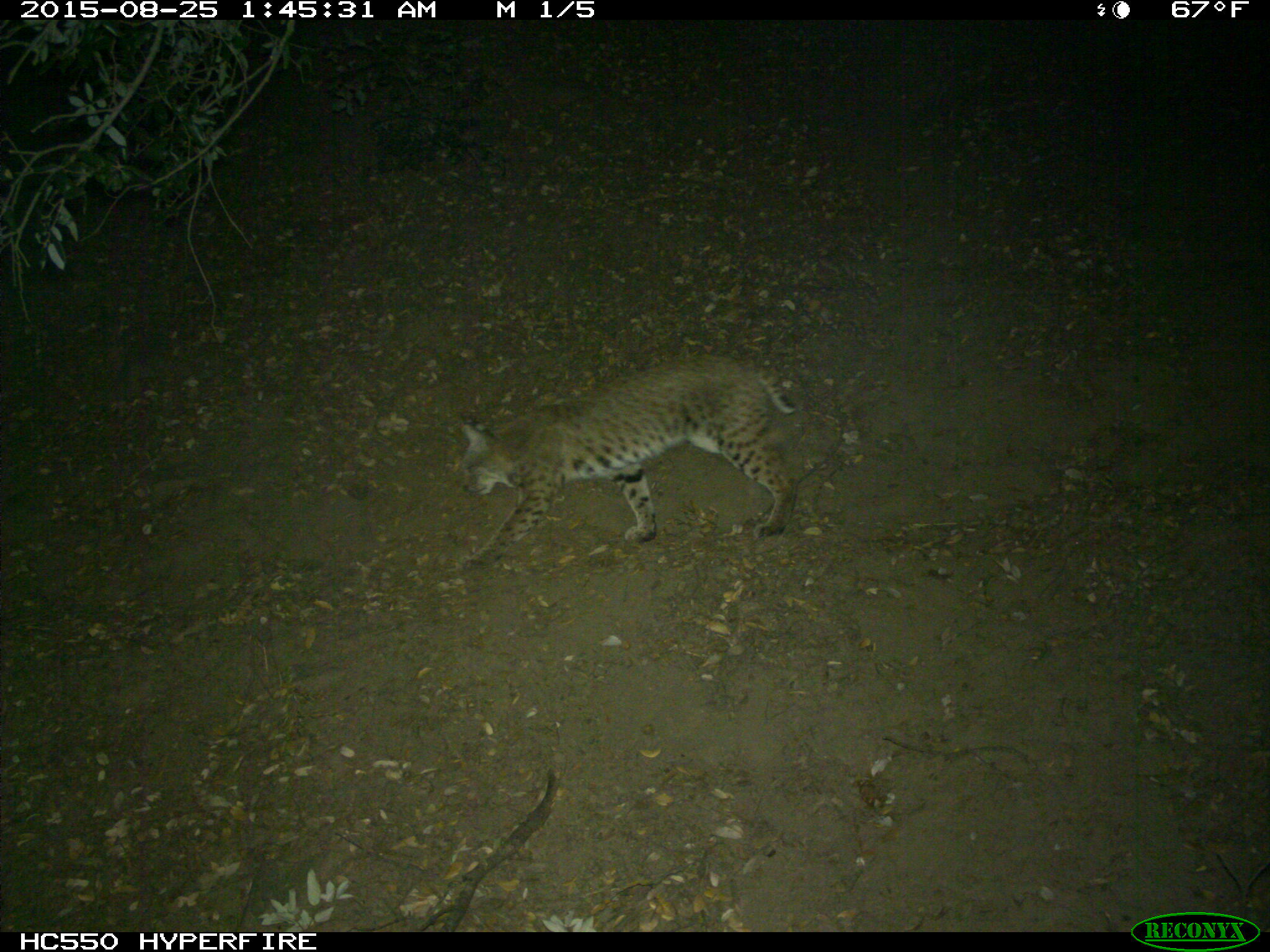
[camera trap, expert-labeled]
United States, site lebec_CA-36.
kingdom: Animalia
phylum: Chordata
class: Mammalia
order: Carnivora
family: Felidae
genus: Lynx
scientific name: Lynx rufus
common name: bobcat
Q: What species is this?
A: Lynx rufus (bobcat).